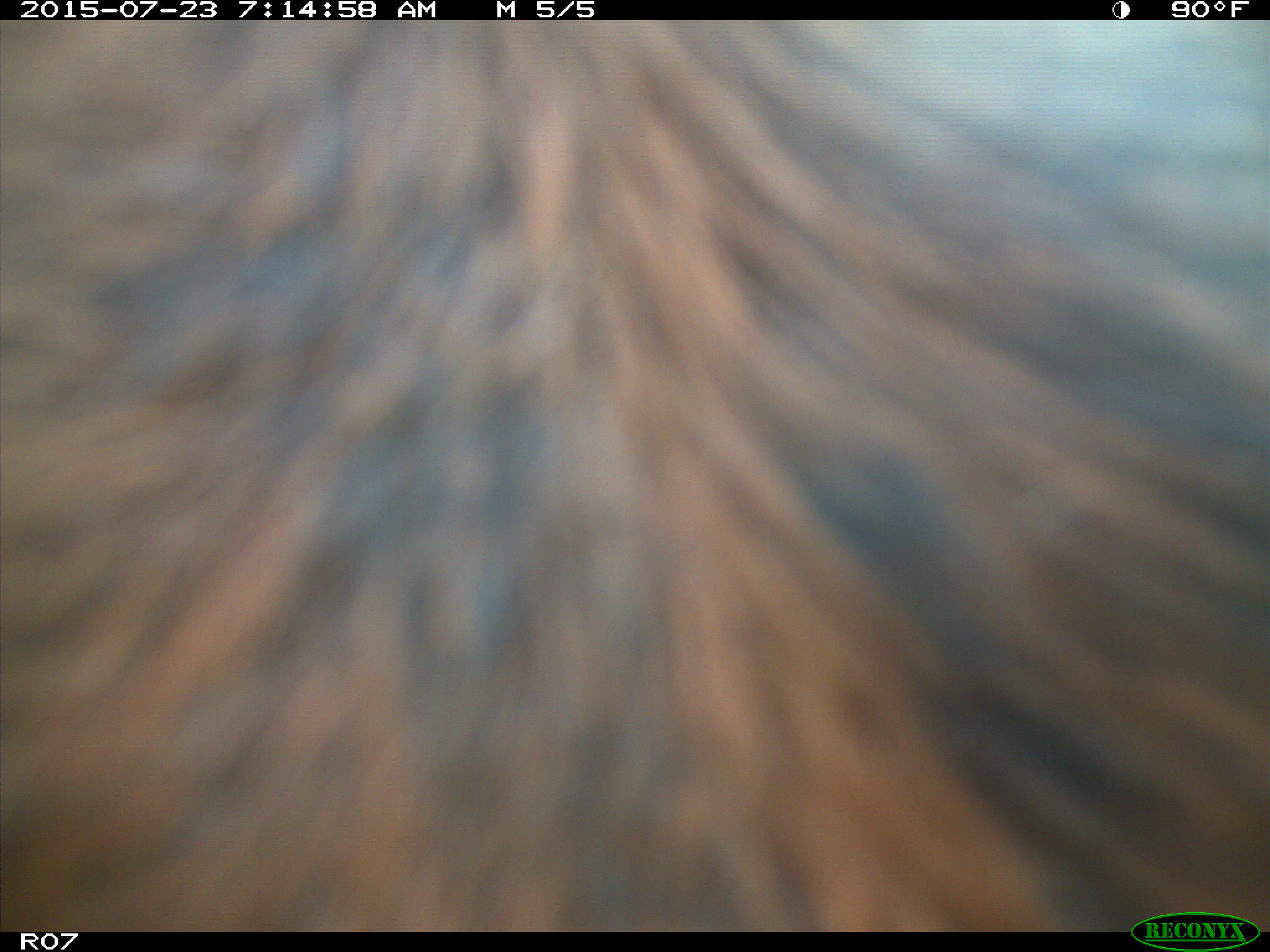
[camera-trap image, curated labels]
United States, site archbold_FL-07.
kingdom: Animalia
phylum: Chordata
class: Mammalia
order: Artiodactyla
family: Bovidae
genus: Bos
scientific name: Bos taurus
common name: domestic cow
Bos taurus (domestic cow).